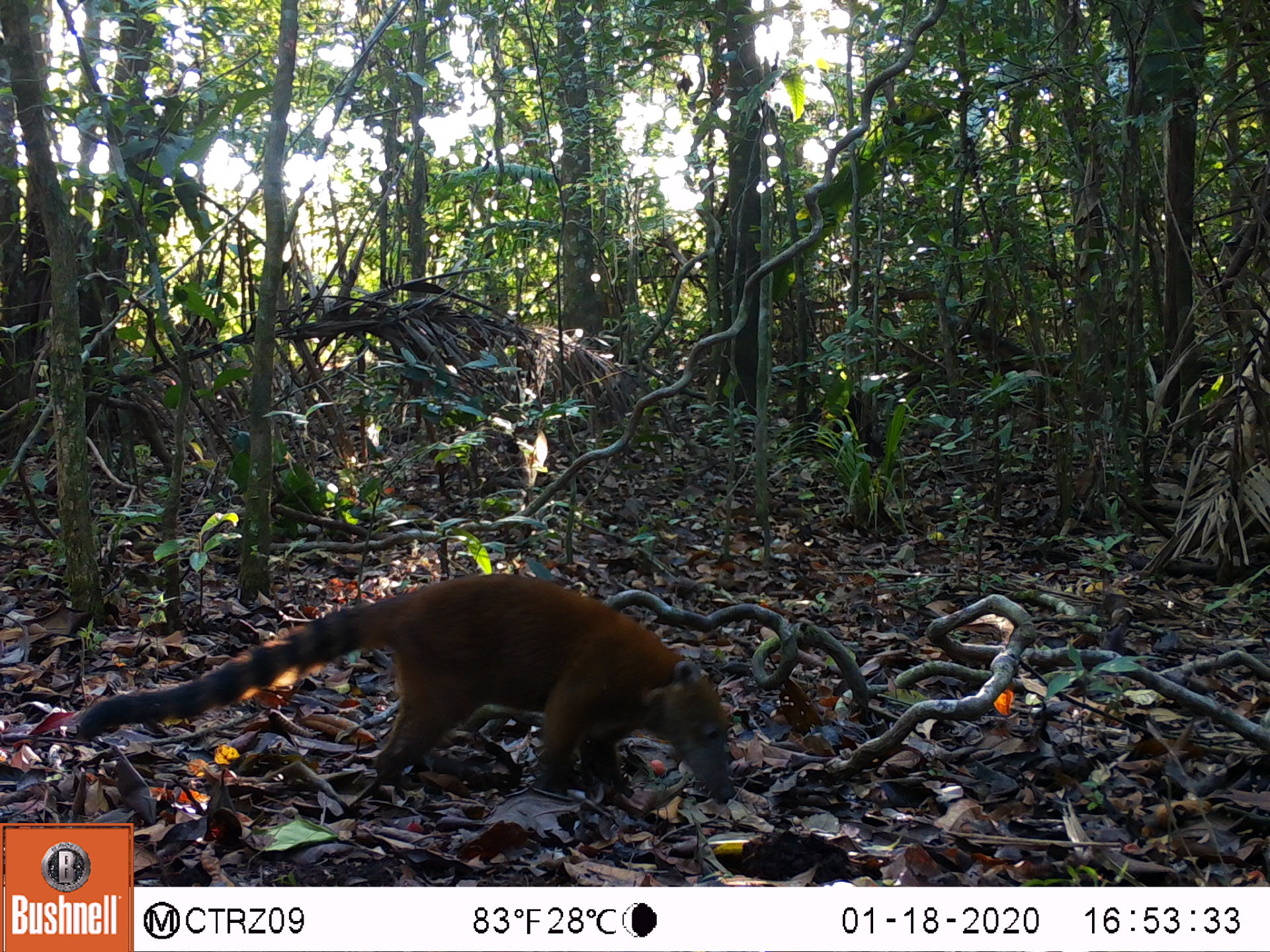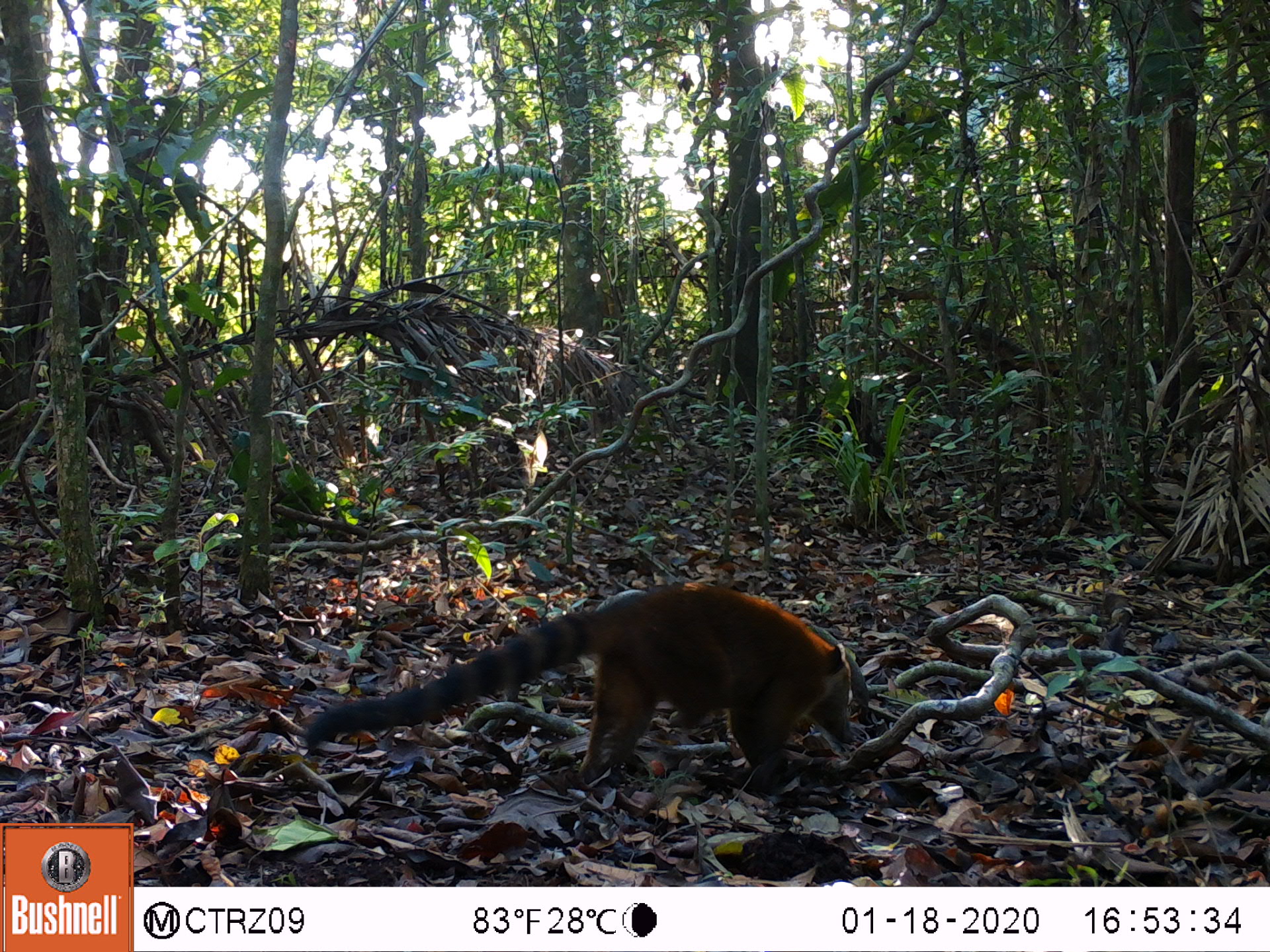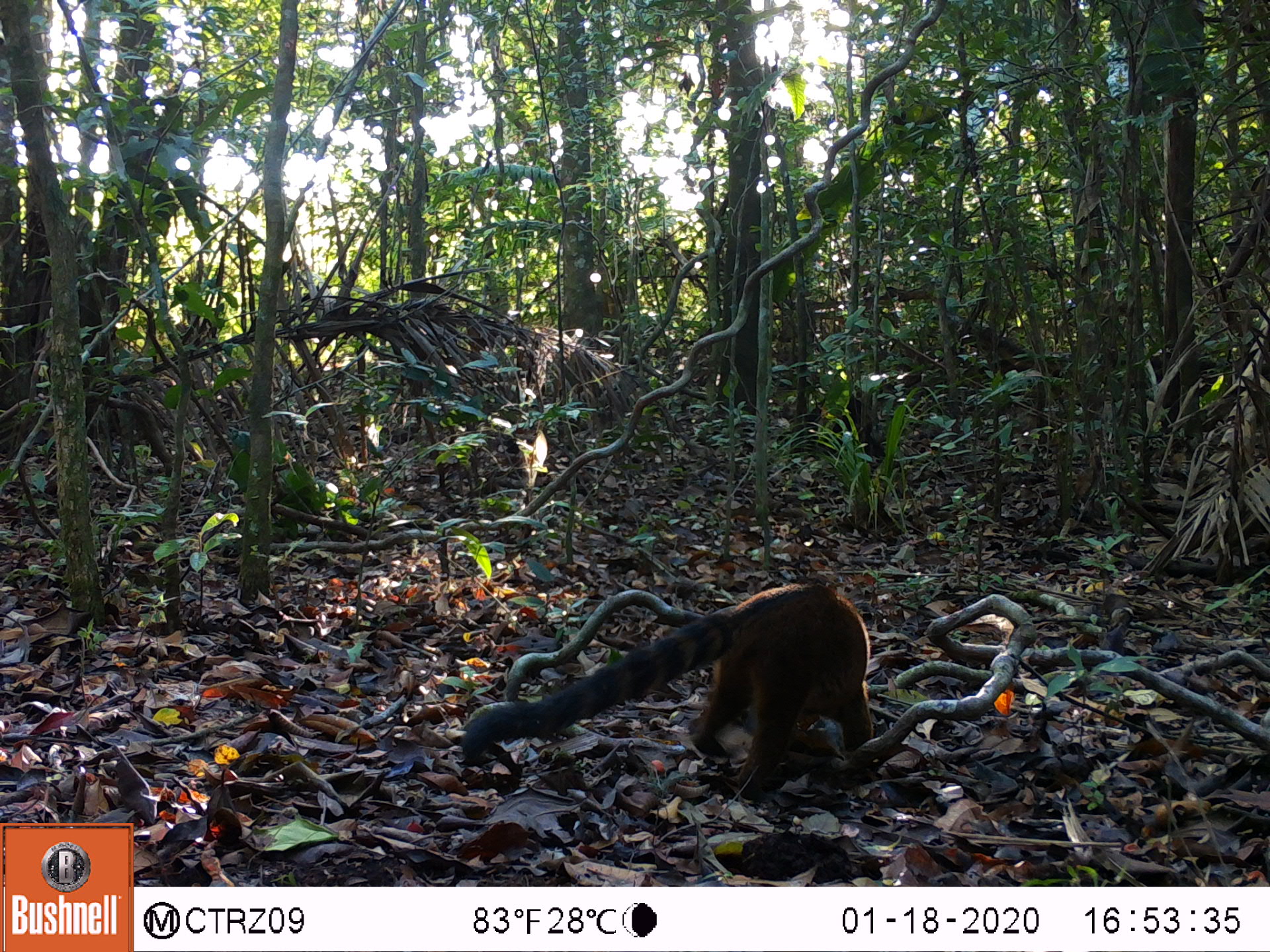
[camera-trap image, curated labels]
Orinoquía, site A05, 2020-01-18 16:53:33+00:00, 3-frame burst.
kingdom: Animalia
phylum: Chordata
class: Mammalia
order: Carnivora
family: Procyonidae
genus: Nasua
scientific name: Nasua nasua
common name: south american coati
South american coati (Nasua nasua).